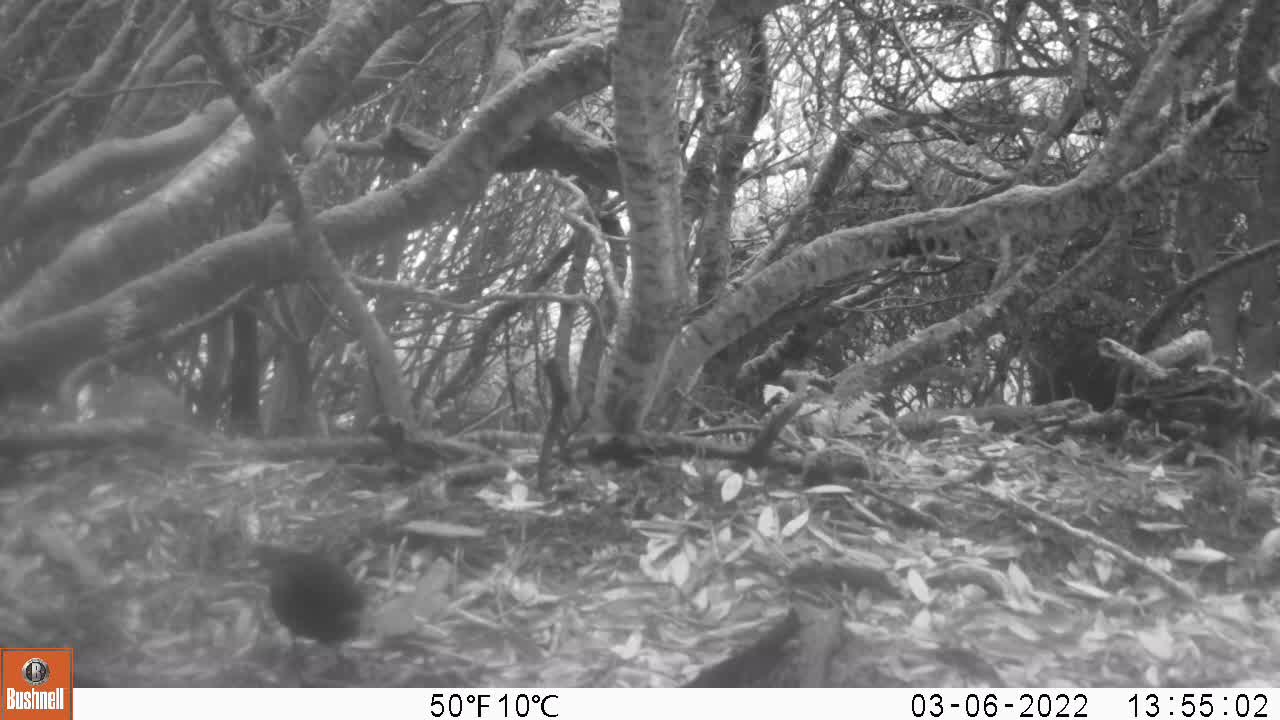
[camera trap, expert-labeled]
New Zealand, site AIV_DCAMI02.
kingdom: Animalia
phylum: Chordata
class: Aves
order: Passeriformes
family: Turdidae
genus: Turdus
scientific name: Turdus merula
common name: eurasian blackbird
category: blackbird